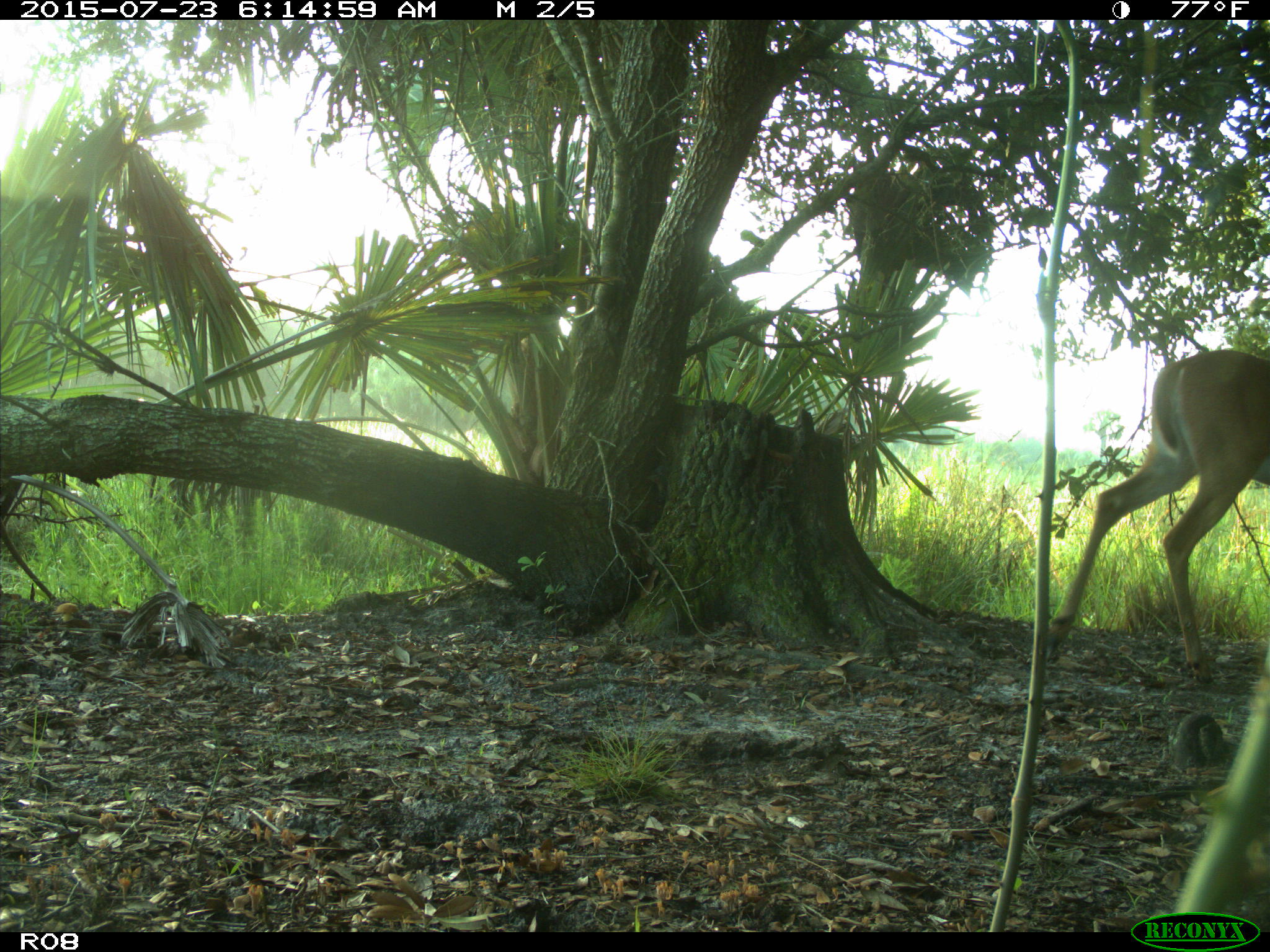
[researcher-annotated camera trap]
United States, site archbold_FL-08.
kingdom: Animalia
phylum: Chordata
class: Mammalia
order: Artiodactyla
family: Cervidae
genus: Odocoileus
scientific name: Odocoileus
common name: deer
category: unidentified deer